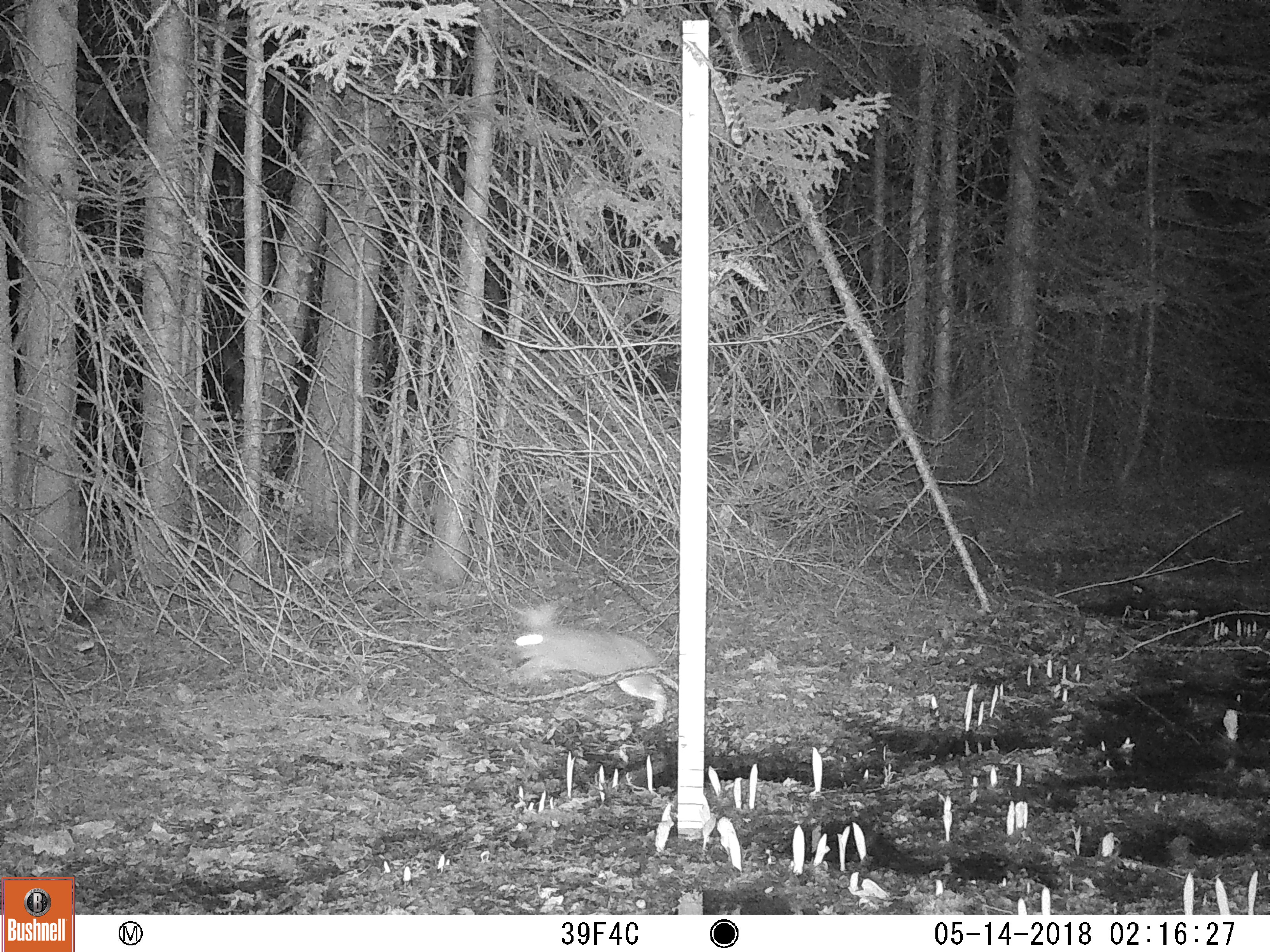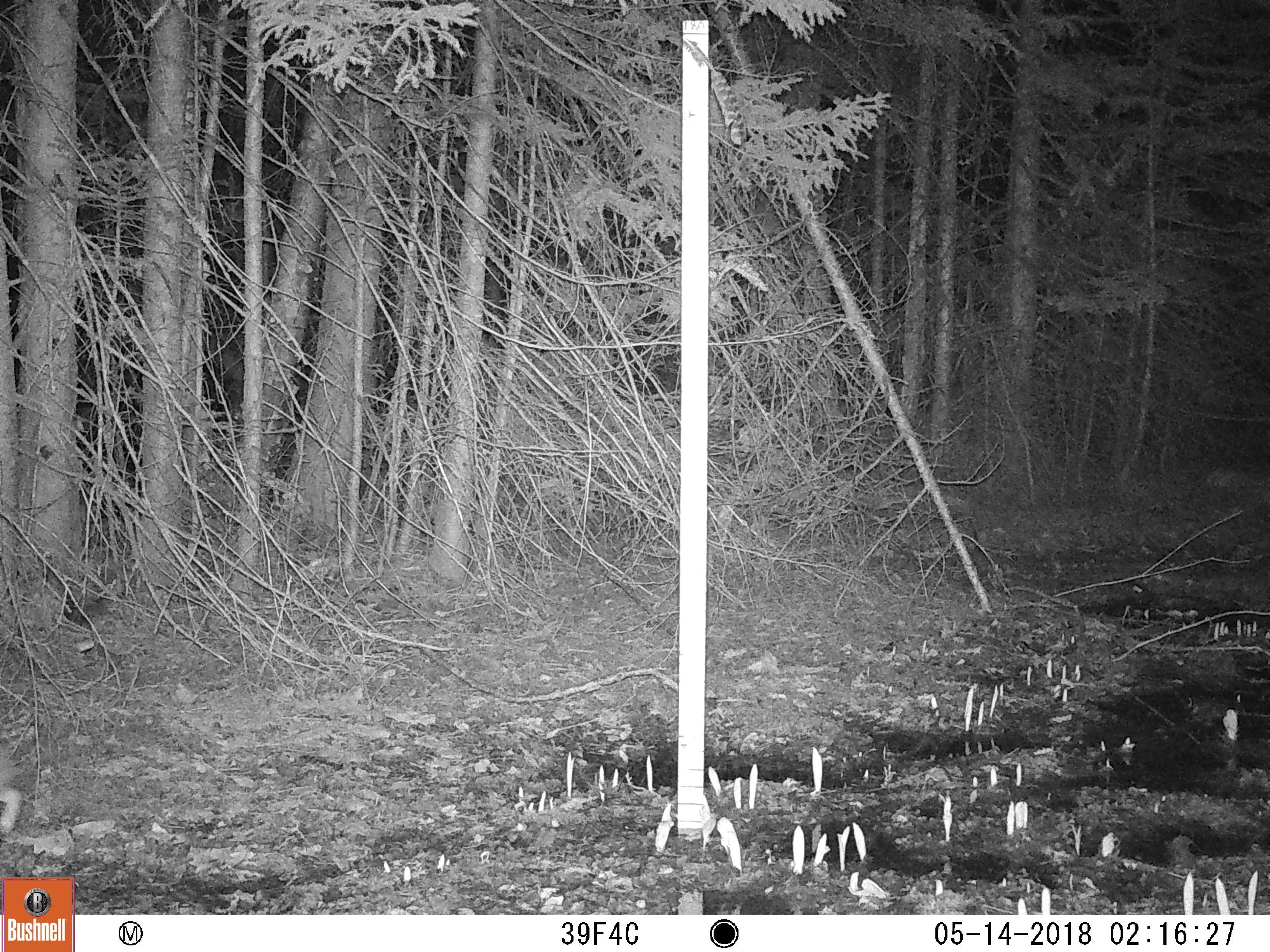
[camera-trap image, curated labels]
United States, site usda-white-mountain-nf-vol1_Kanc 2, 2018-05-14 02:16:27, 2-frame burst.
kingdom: Animalia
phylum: Chordata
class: Mammalia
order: Lagomorpha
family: Leporidae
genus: Lepus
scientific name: Lepus americanus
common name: snowshoe hare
Snowshoe hare (Lepus americanus).